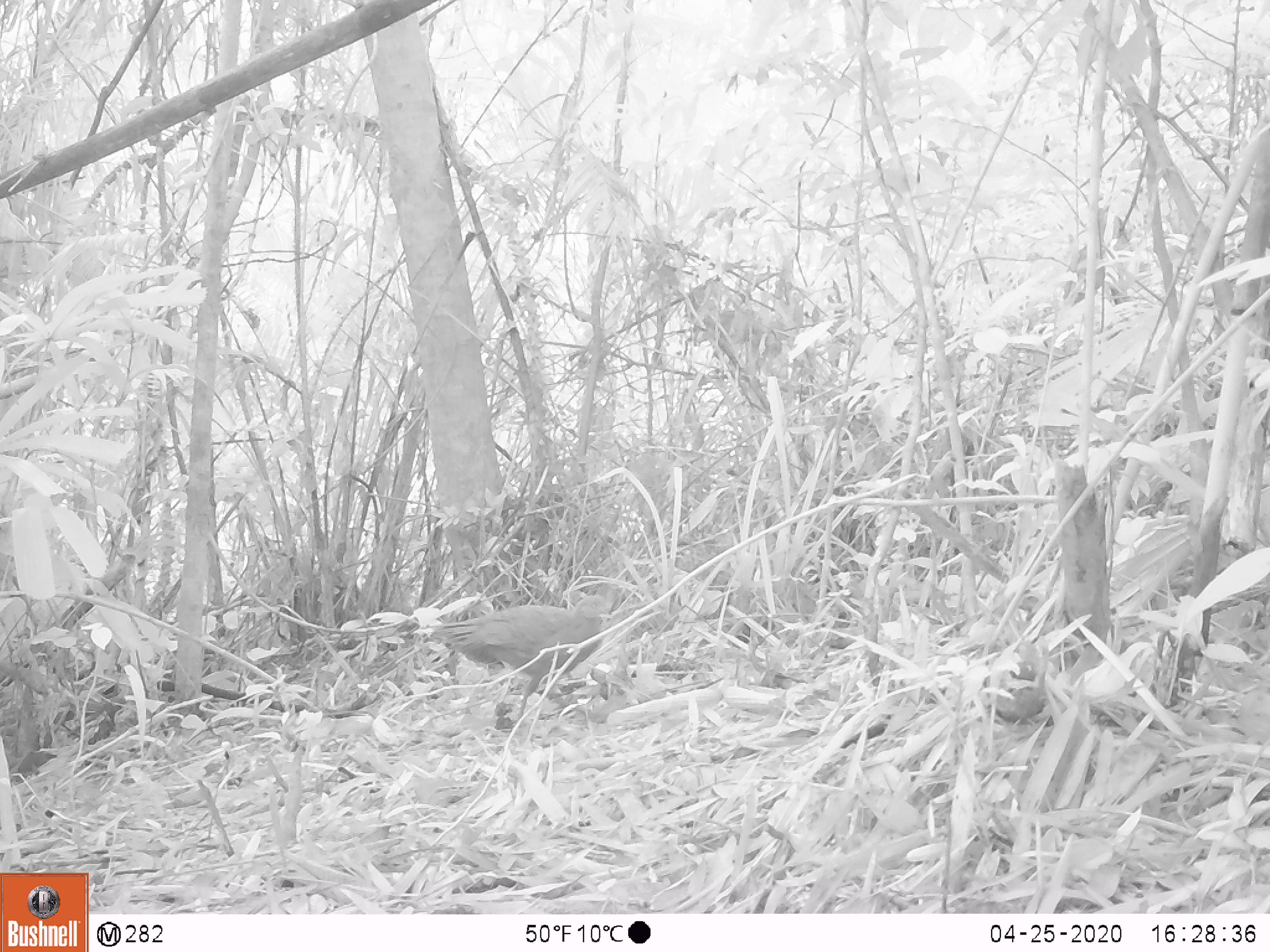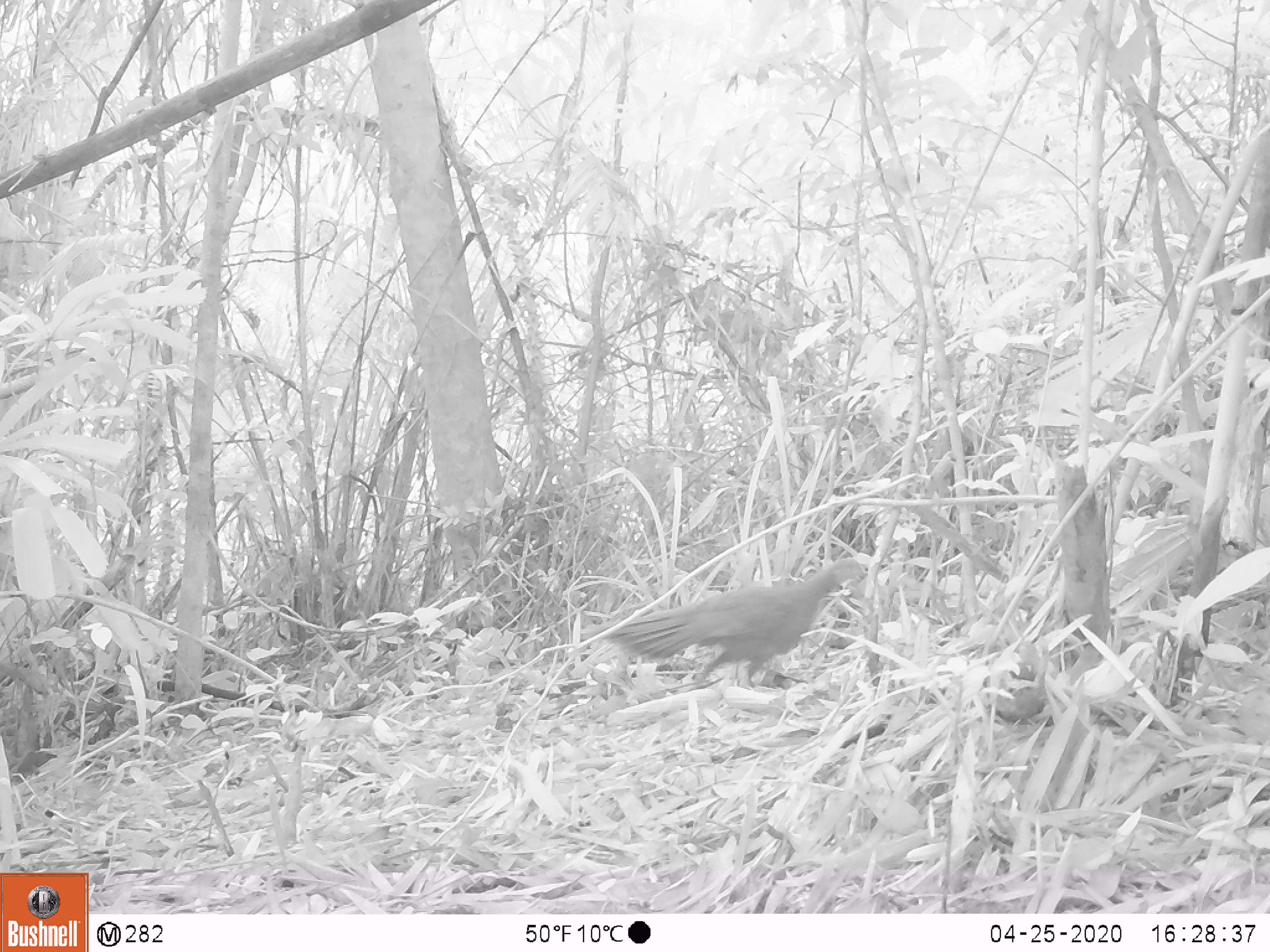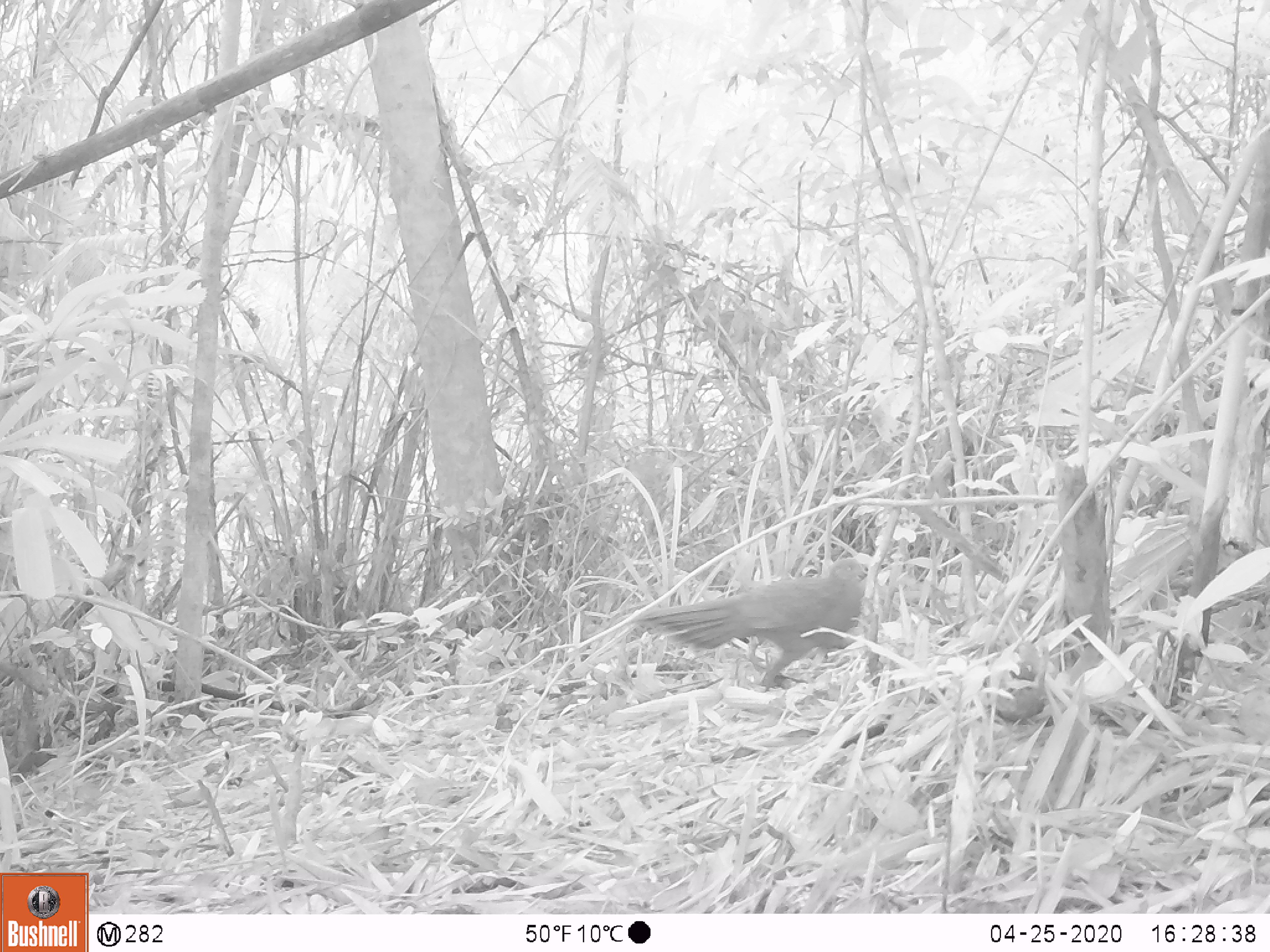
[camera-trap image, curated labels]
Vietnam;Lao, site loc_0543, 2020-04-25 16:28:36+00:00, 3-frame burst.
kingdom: Animalia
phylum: Chordata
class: Aves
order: Galliformes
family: Phasianidae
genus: Gallus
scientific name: Gallus gallus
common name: red junglefowl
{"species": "red junglefowl (Gallus gallus)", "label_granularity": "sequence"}